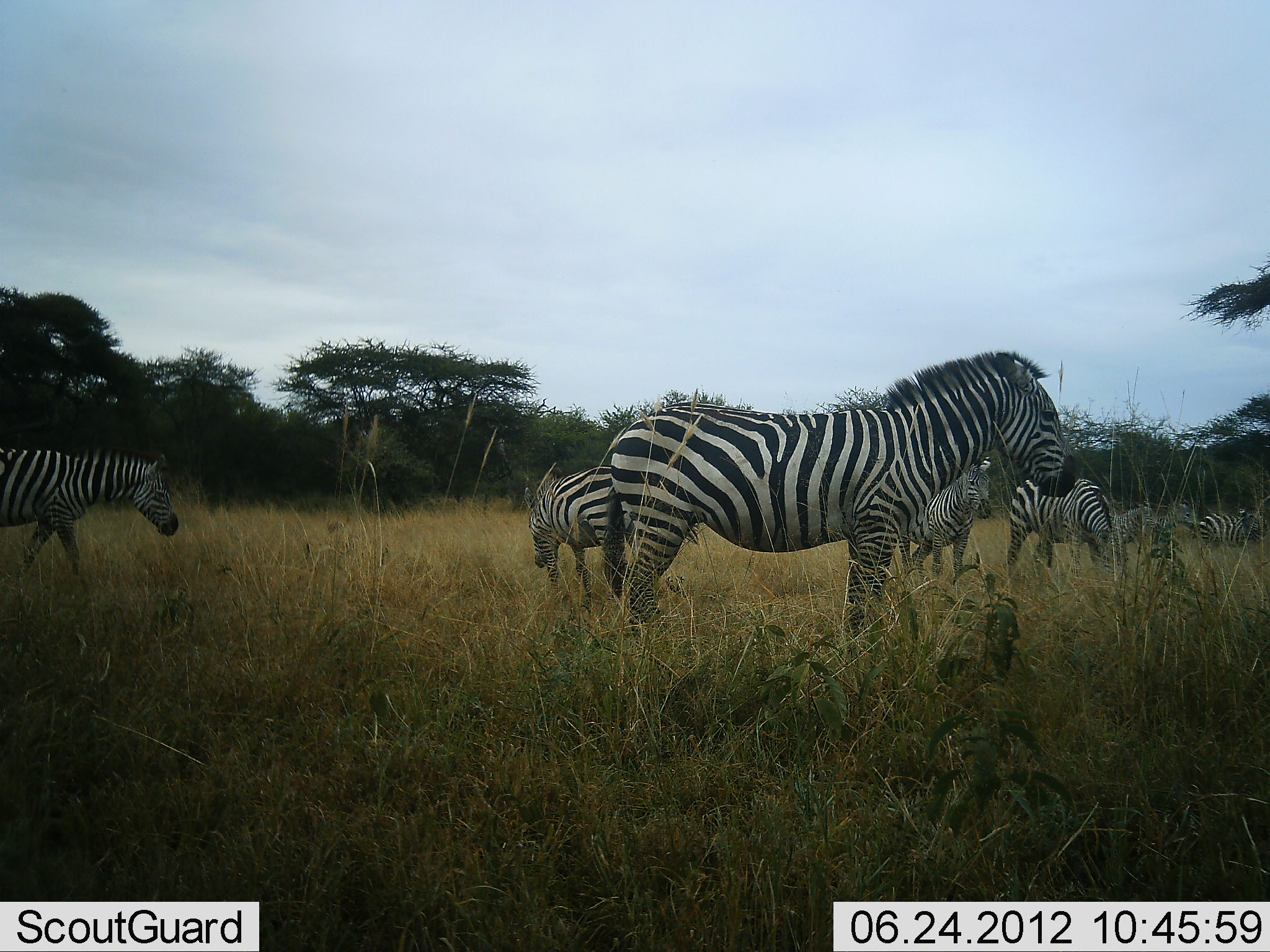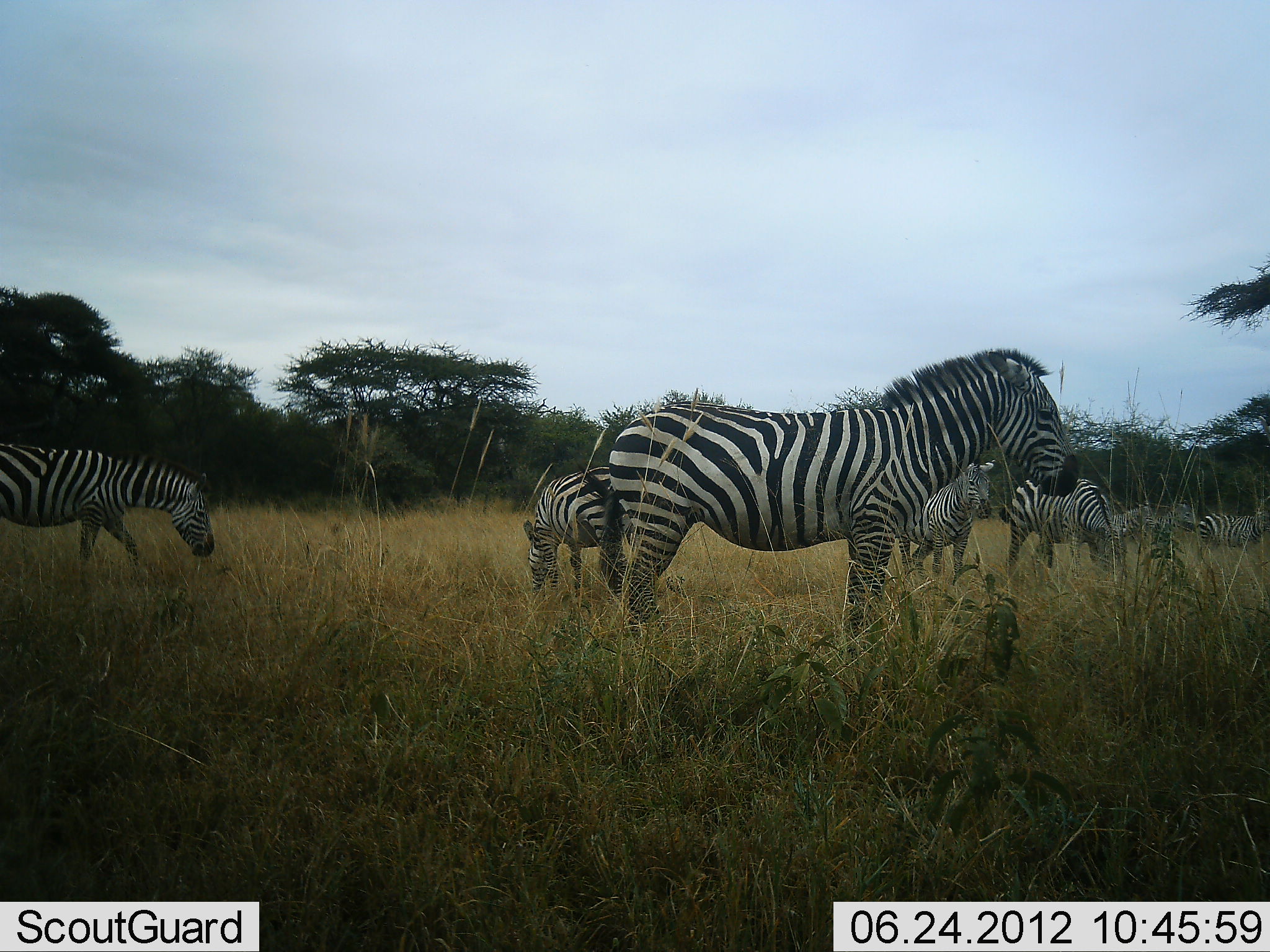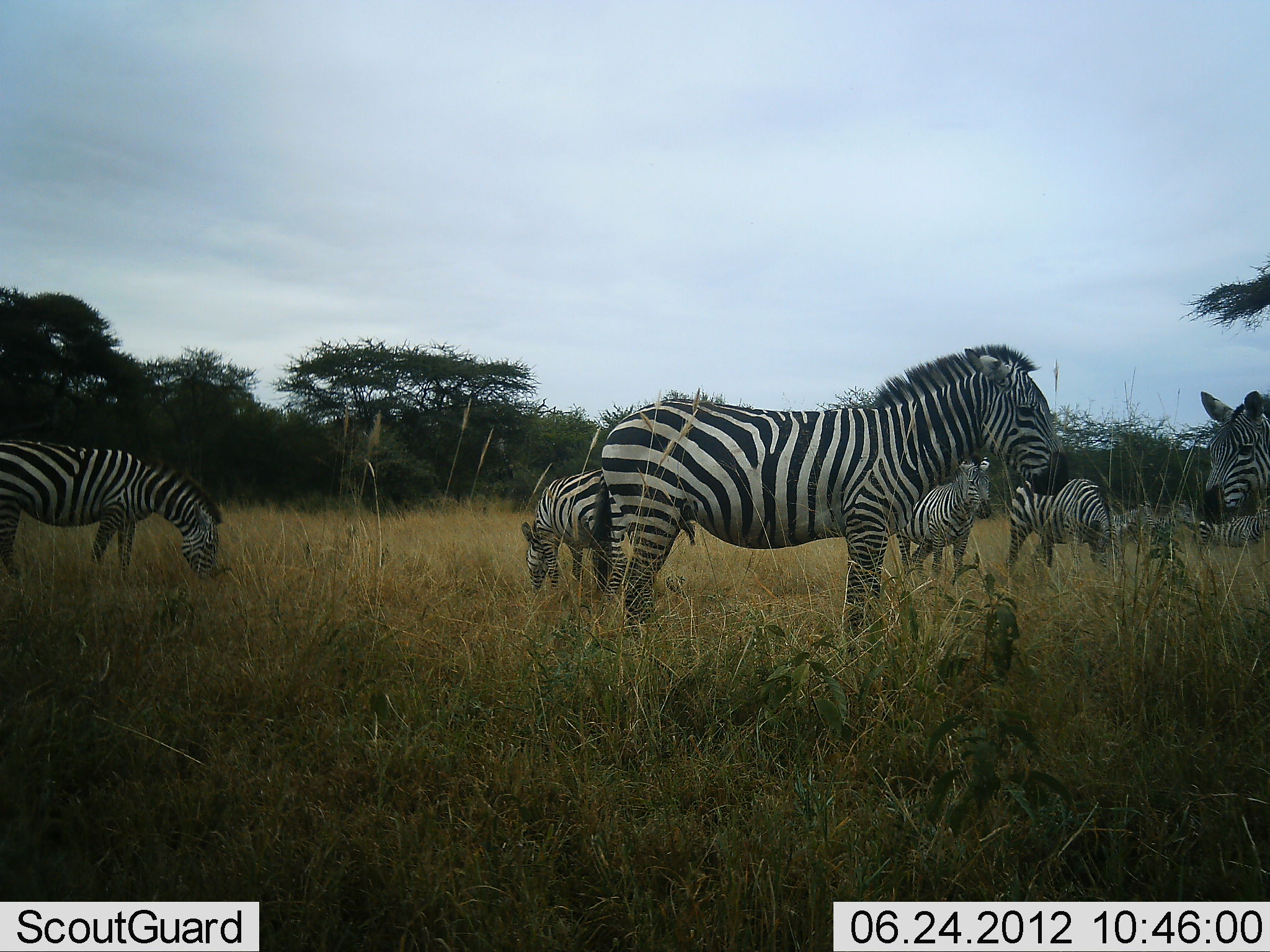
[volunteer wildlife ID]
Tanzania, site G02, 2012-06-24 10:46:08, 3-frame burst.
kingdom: Animalia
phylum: Chordata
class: Mammalia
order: Perissodactyla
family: Equidae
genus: Equus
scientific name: Equus quagga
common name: plains zebra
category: zebra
Zebra (plains zebra) (Equus quagga), count 8. Behavior (volunteer vote fractions): standing 90%, resting 0%, moving 60%, interacting 0%. Young present (vote fraction): 0%. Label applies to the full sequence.